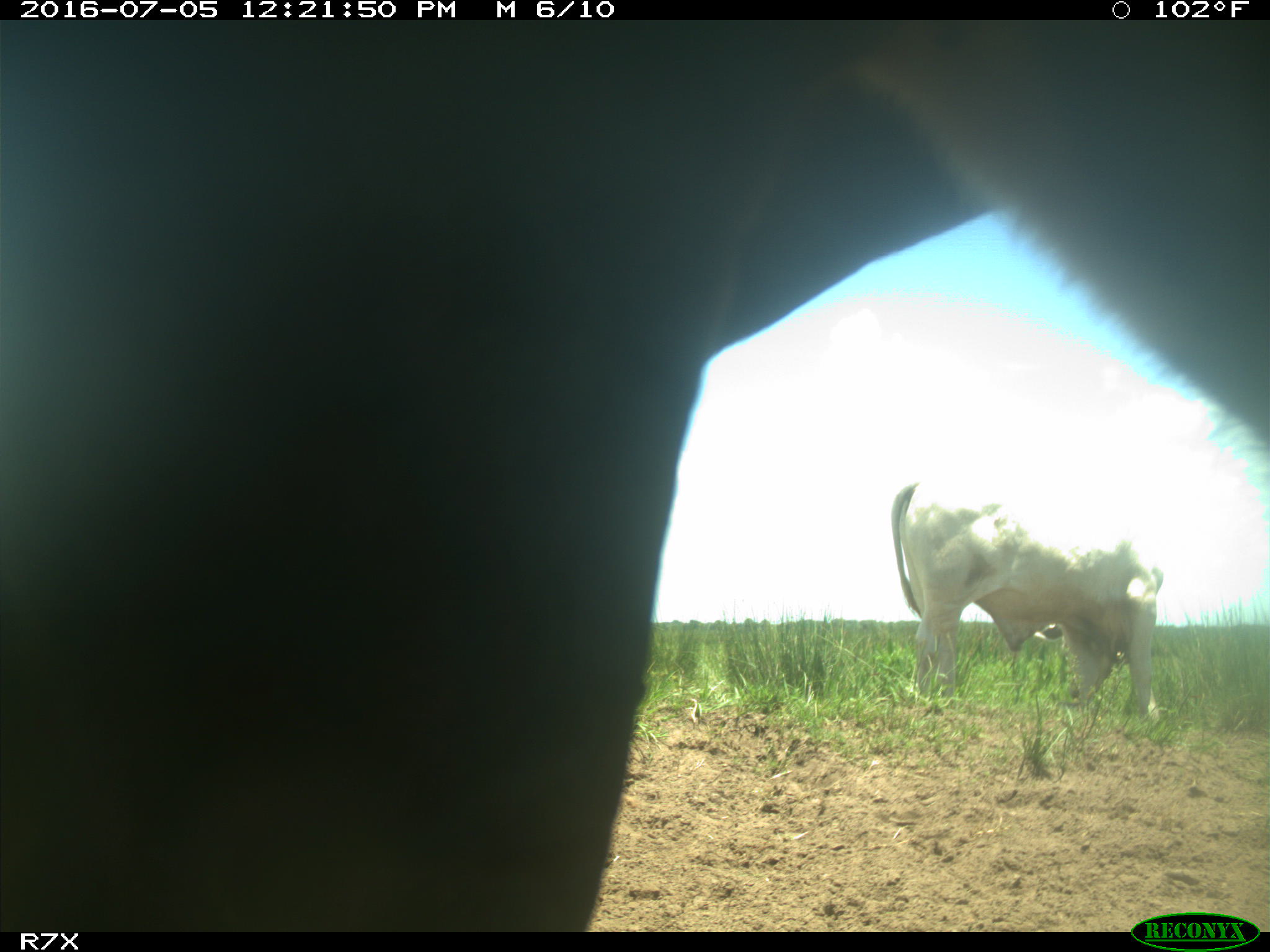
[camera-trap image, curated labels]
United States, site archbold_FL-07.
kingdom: Animalia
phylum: Chordata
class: Mammalia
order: Artiodactyla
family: Bovidae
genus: Bos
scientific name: Bos taurus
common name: domestic cow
Bos taurus (domestic cow).